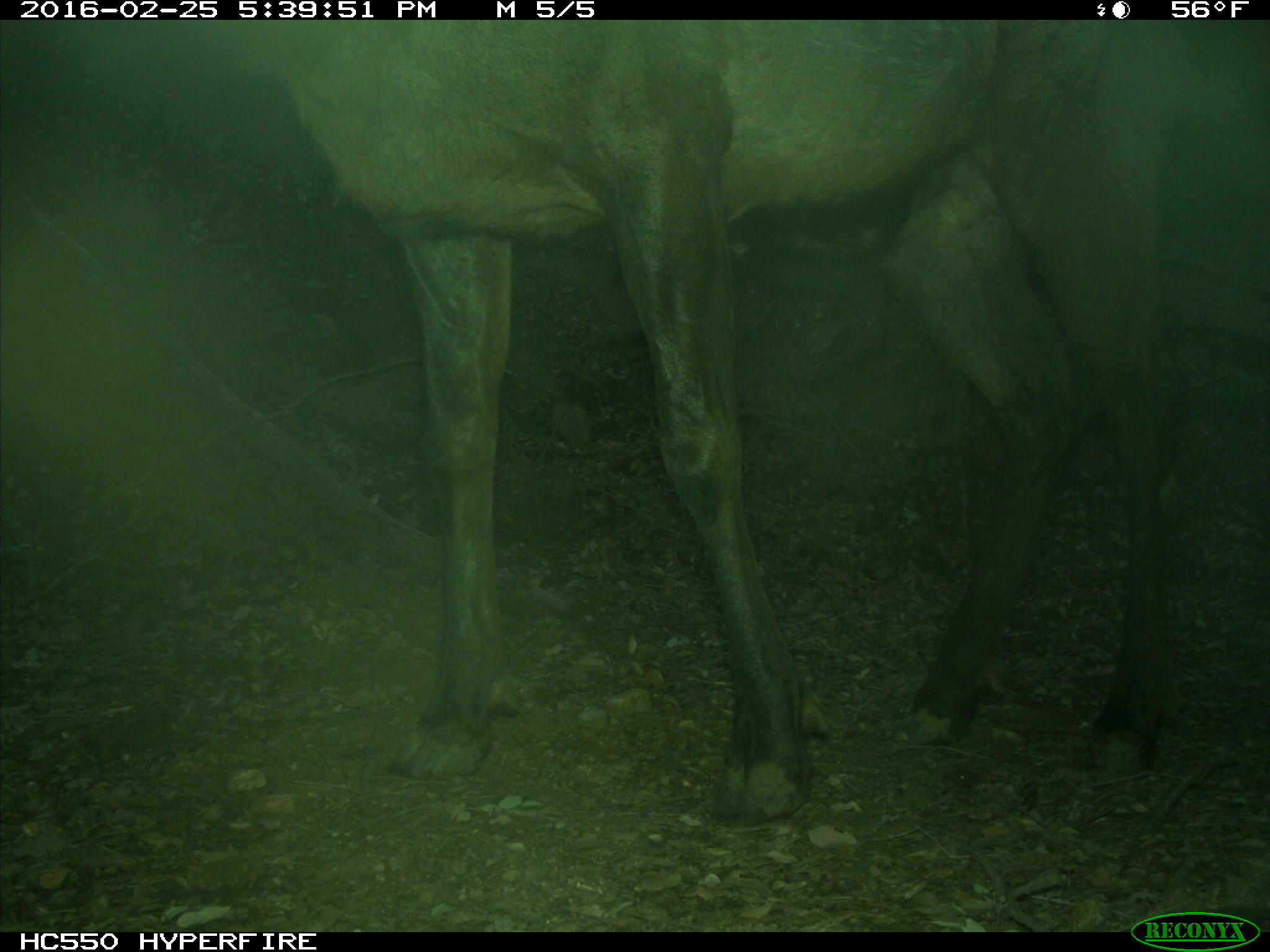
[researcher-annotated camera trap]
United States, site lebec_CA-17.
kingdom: Animalia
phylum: Chordata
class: Mammalia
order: Artiodactyla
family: Cervidae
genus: Cervus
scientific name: Cervus canadensis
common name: elk